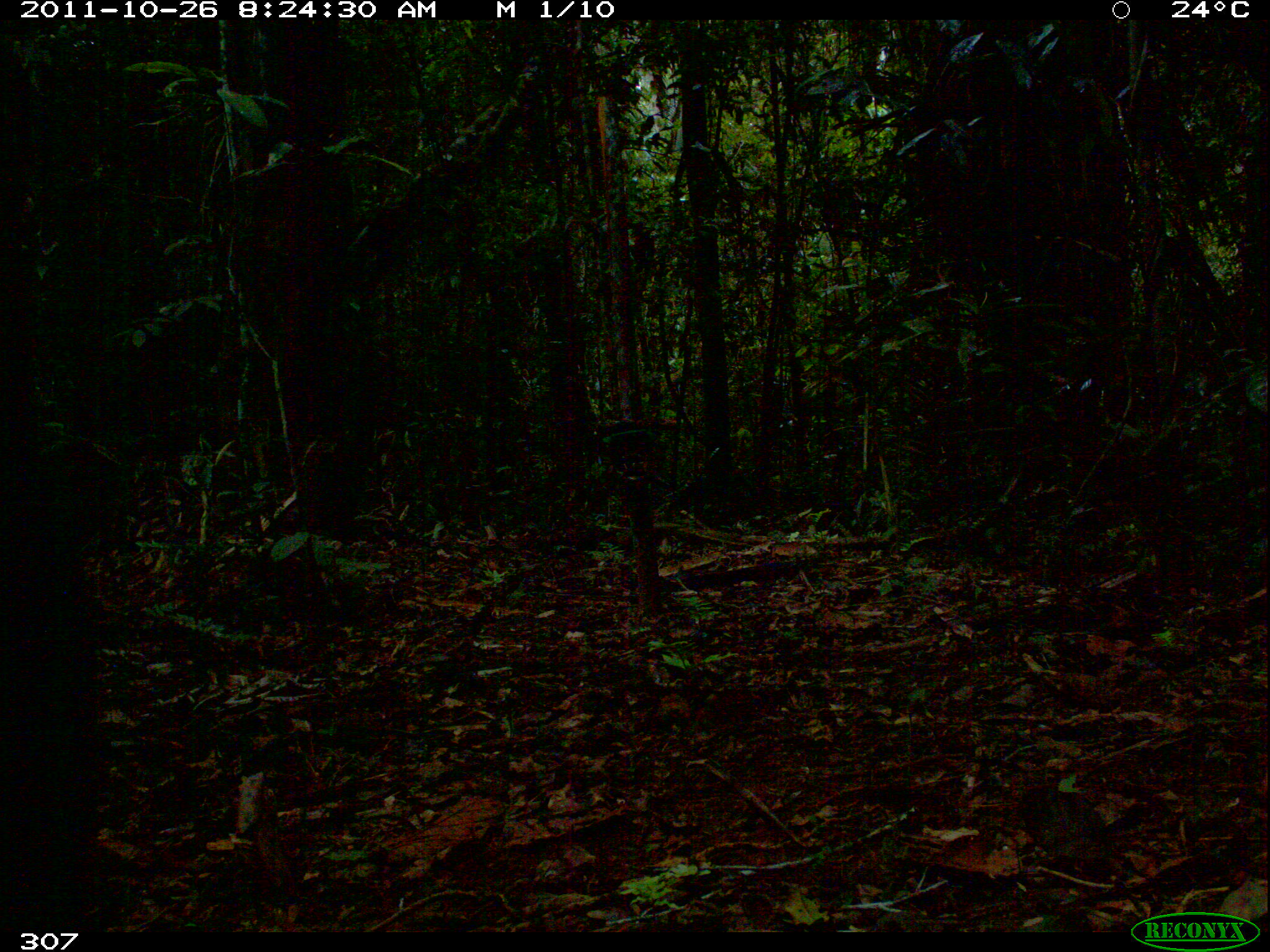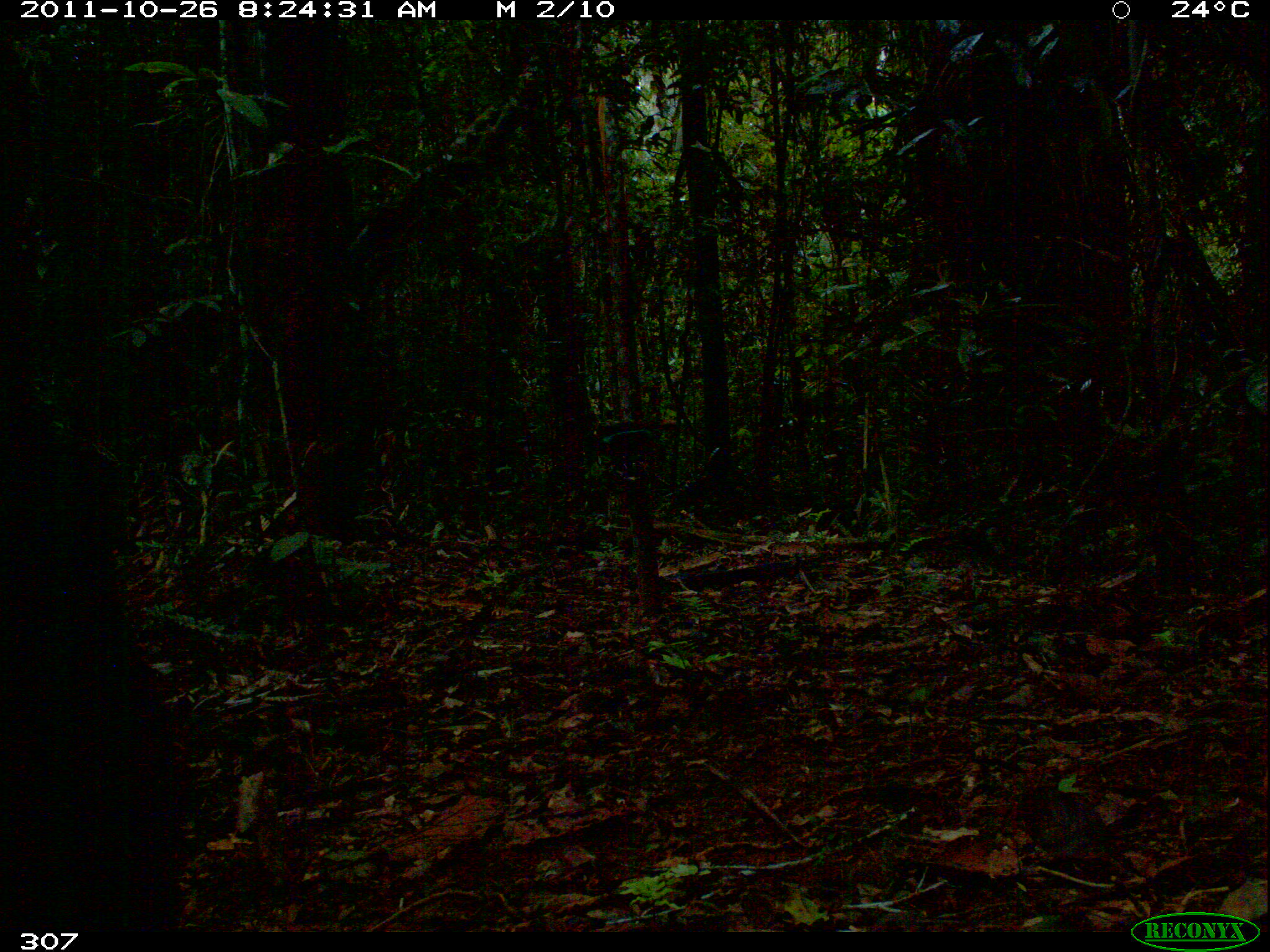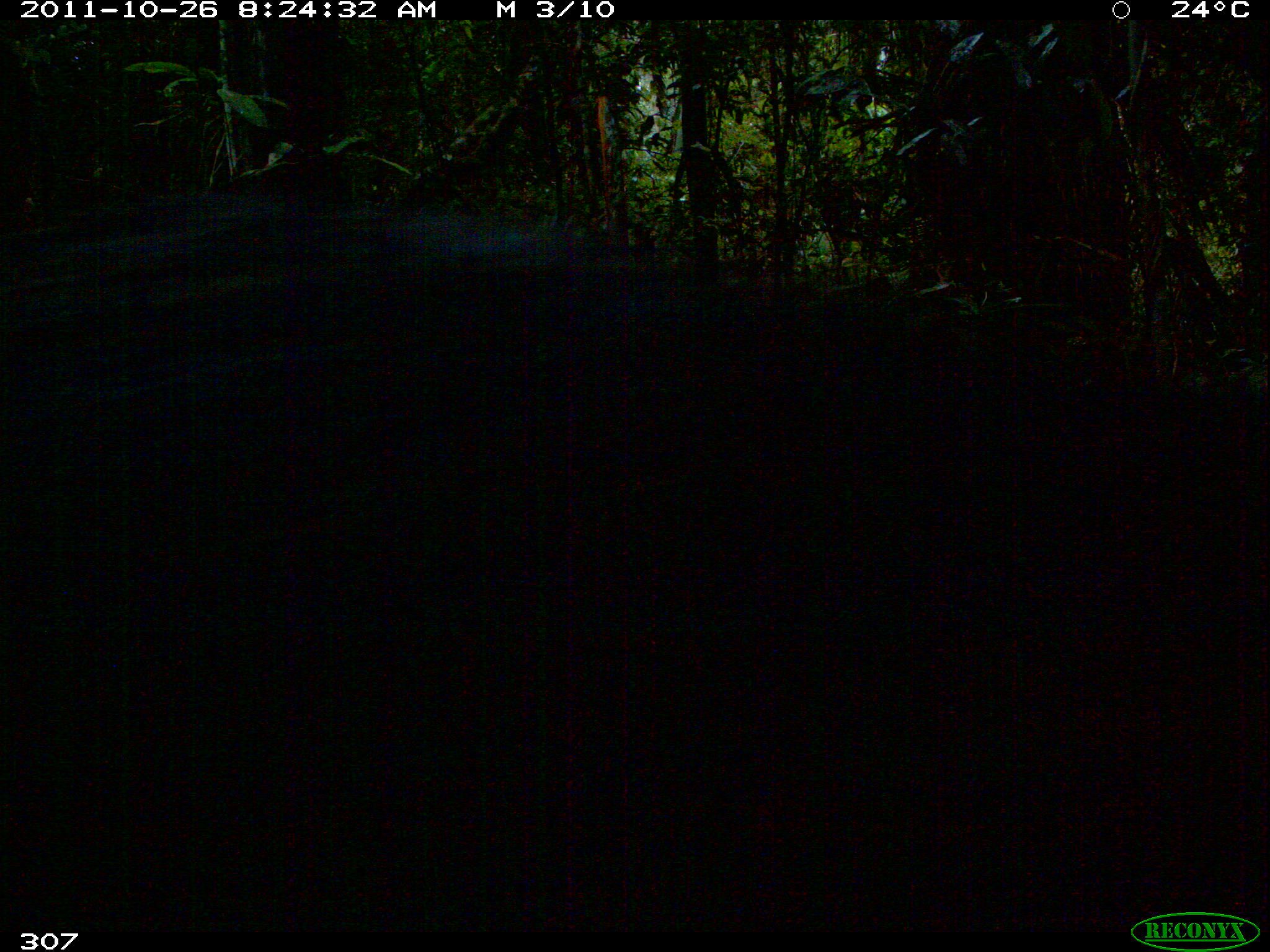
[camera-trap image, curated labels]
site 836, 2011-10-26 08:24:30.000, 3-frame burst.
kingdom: Animalia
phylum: Chordata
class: Mammalia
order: Artiodactyla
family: Tayassuidae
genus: Tayassu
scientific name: Tayassu pecari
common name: white-lipped peccary